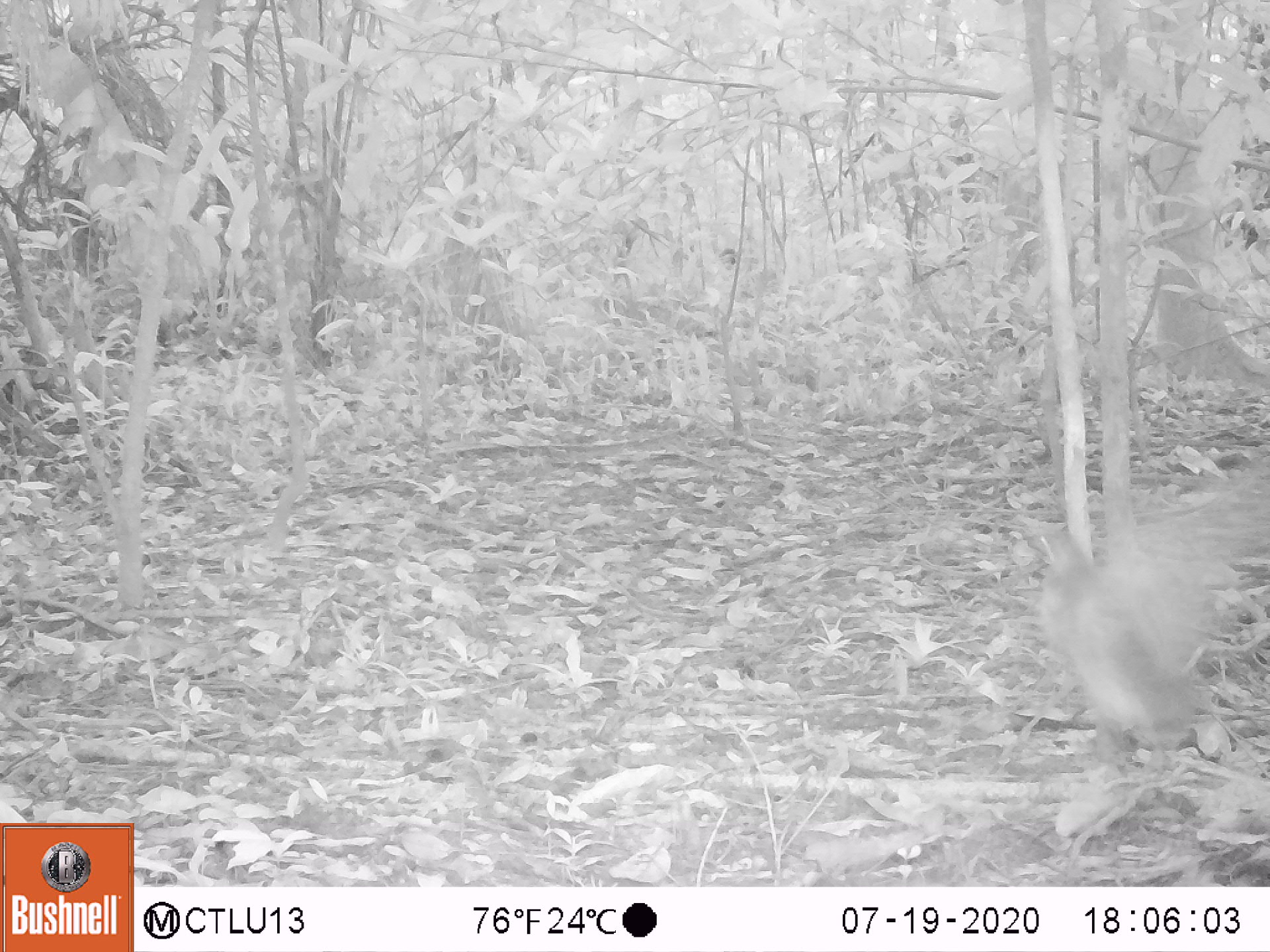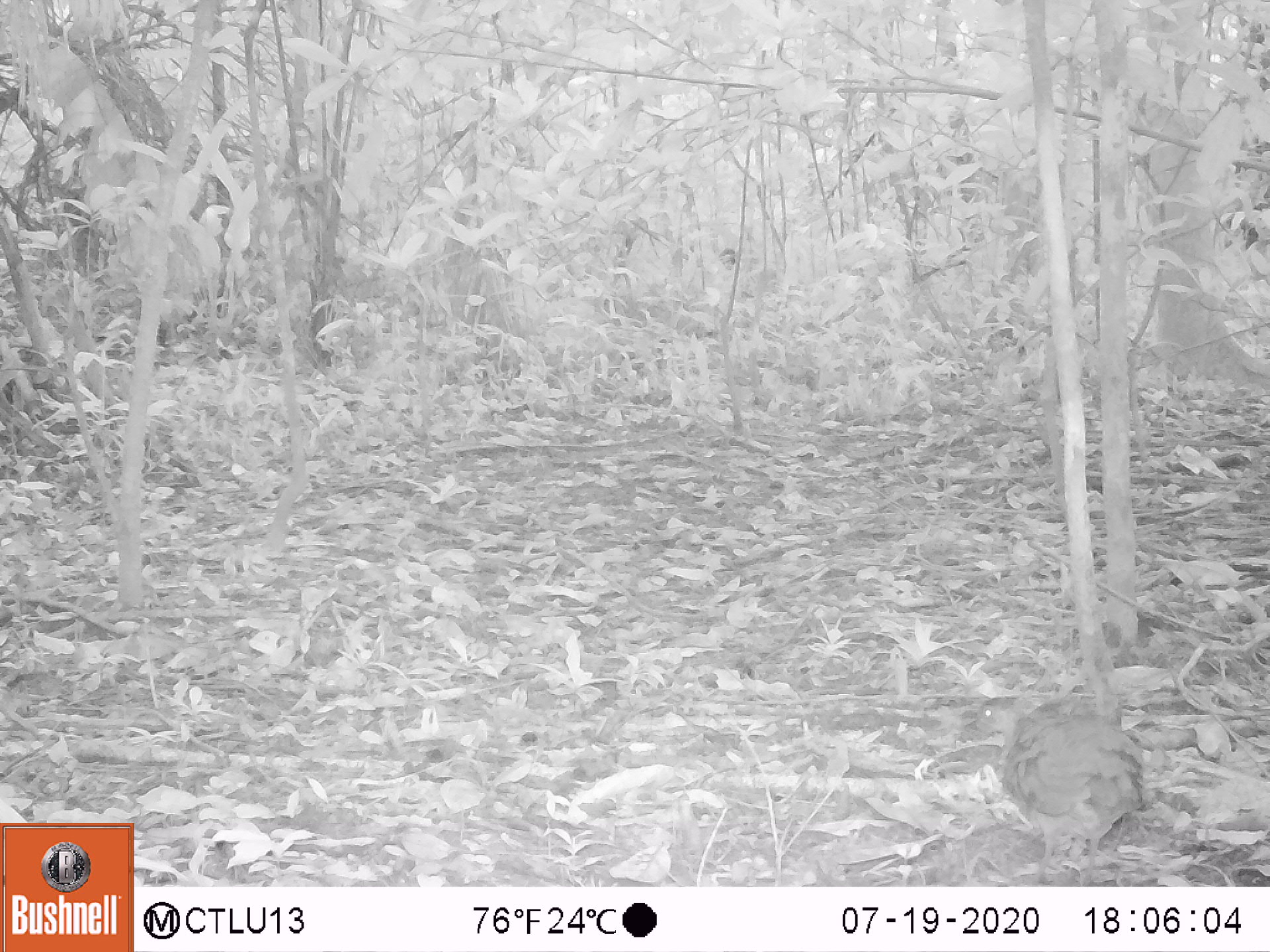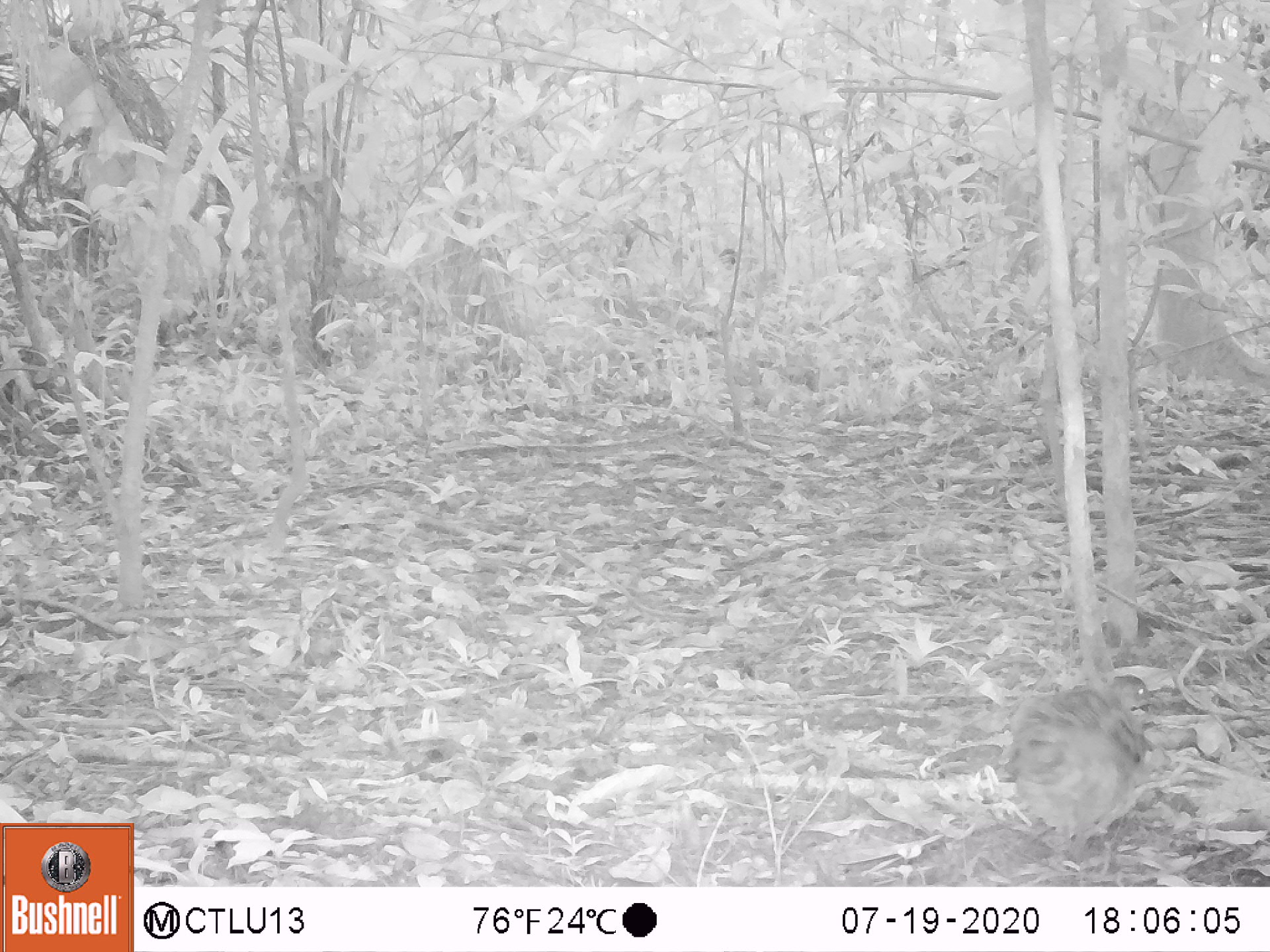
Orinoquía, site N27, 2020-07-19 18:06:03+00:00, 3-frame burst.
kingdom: Animalia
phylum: Chordata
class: Aves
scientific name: Aves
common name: bird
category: unknown bird